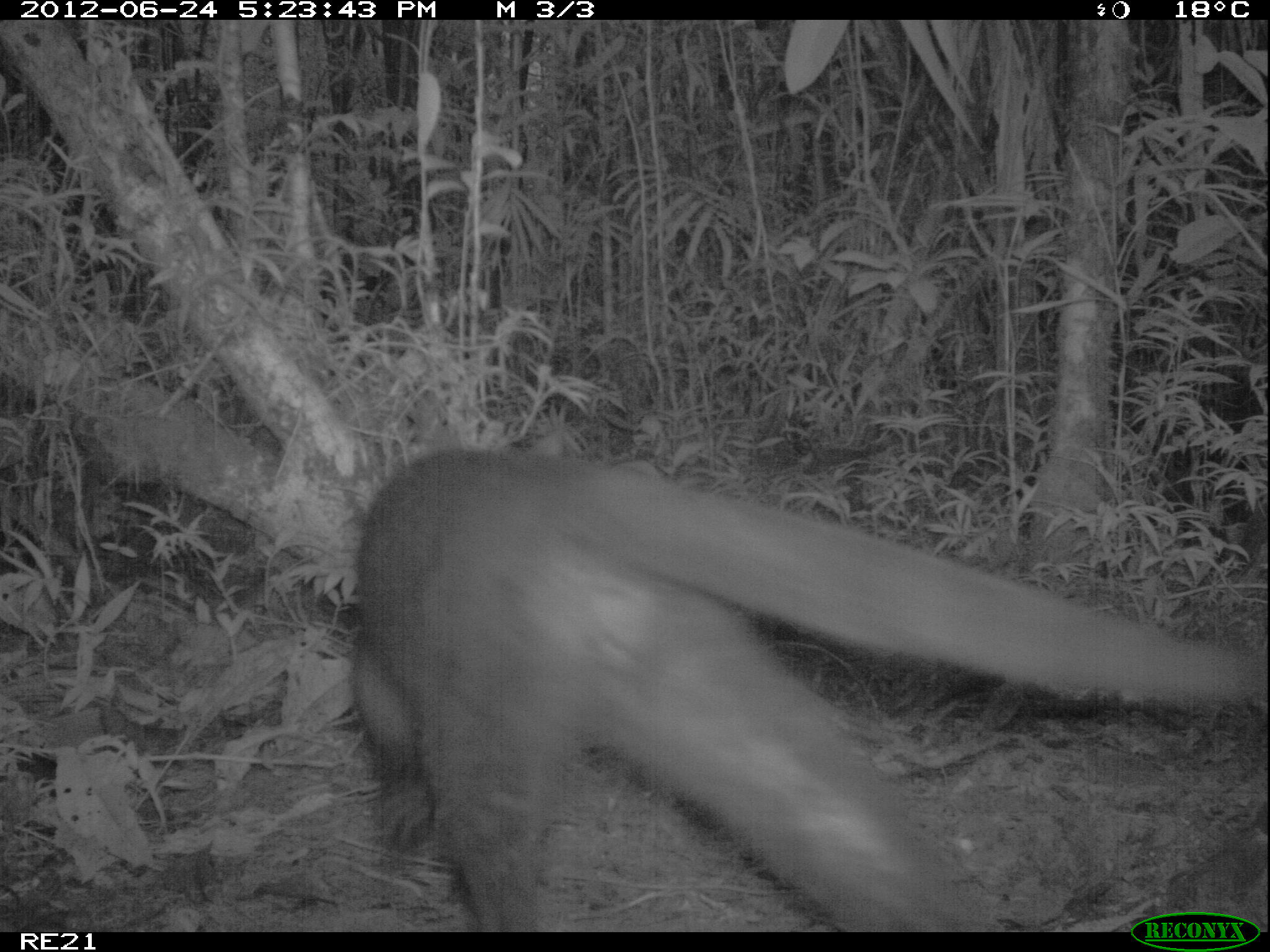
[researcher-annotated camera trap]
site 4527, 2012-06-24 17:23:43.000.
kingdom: Animalia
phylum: Chordata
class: Mammalia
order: Carnivora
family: Felidae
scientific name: Felidae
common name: felids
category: felis sp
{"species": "felis sp (felids) (Felidae)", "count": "1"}